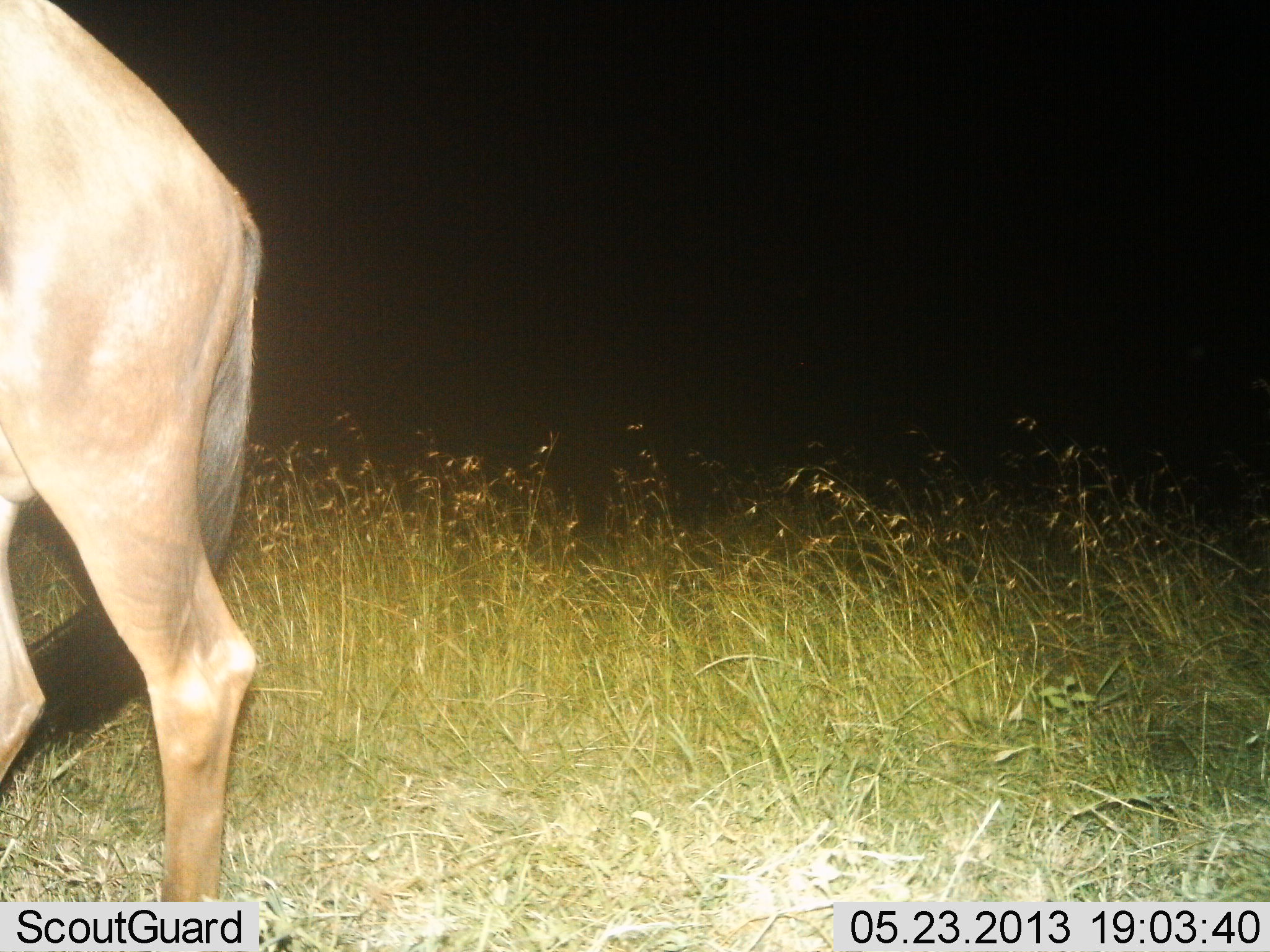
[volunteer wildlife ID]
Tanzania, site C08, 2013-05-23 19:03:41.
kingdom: Animalia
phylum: Chordata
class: Mammalia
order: Artiodactyla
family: Bovidae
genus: Connochaetes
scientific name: Connochaetes taurinus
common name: blue wildebeest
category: wildebeest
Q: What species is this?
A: Wildebeest (blue wildebeest) (Connochaetes taurinus).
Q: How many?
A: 1.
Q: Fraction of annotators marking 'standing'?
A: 67%.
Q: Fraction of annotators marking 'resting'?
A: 0%.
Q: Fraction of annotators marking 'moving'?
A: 33%.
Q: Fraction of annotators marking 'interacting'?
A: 0%.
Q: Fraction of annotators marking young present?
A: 0%.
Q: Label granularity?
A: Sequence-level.